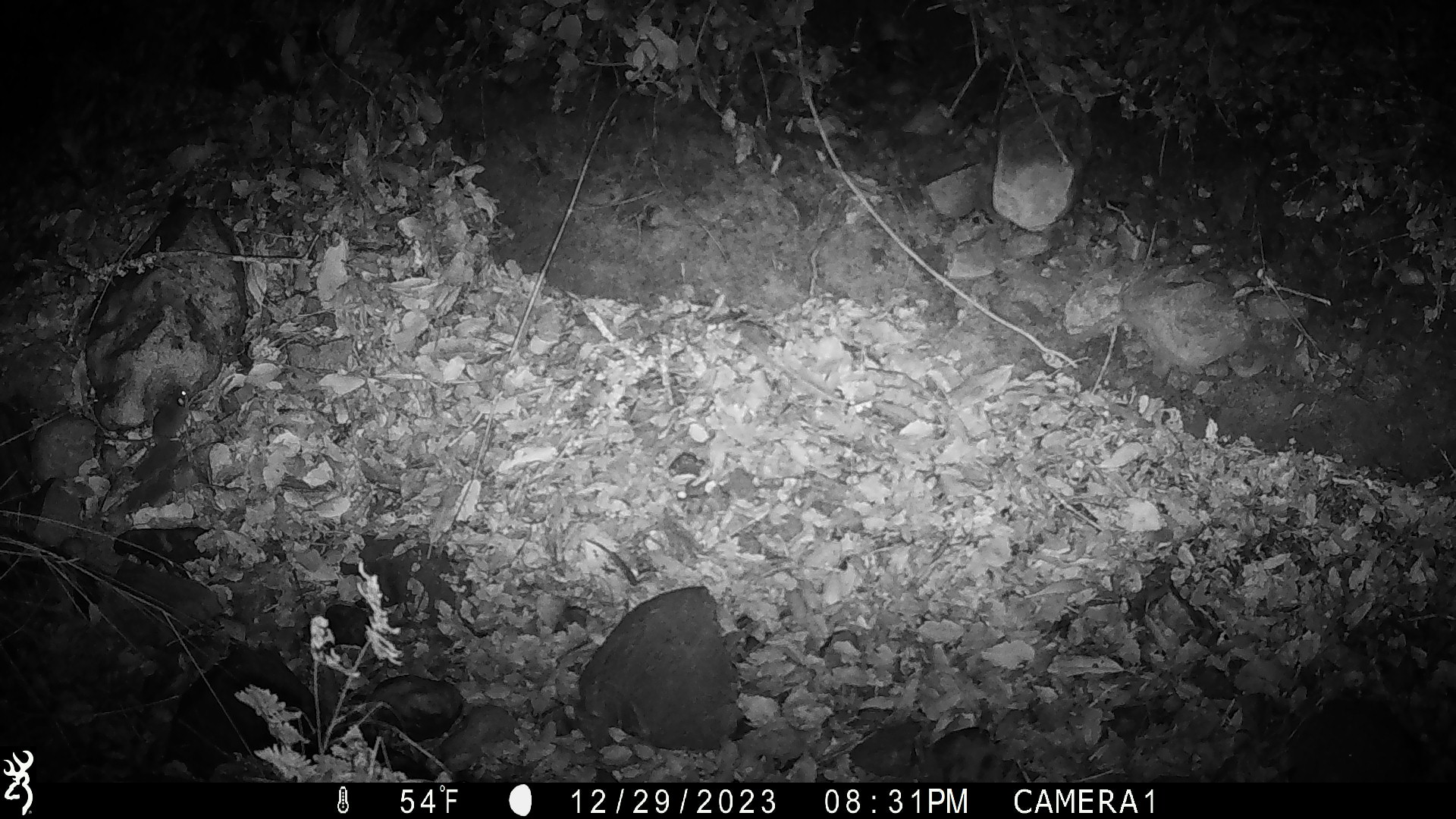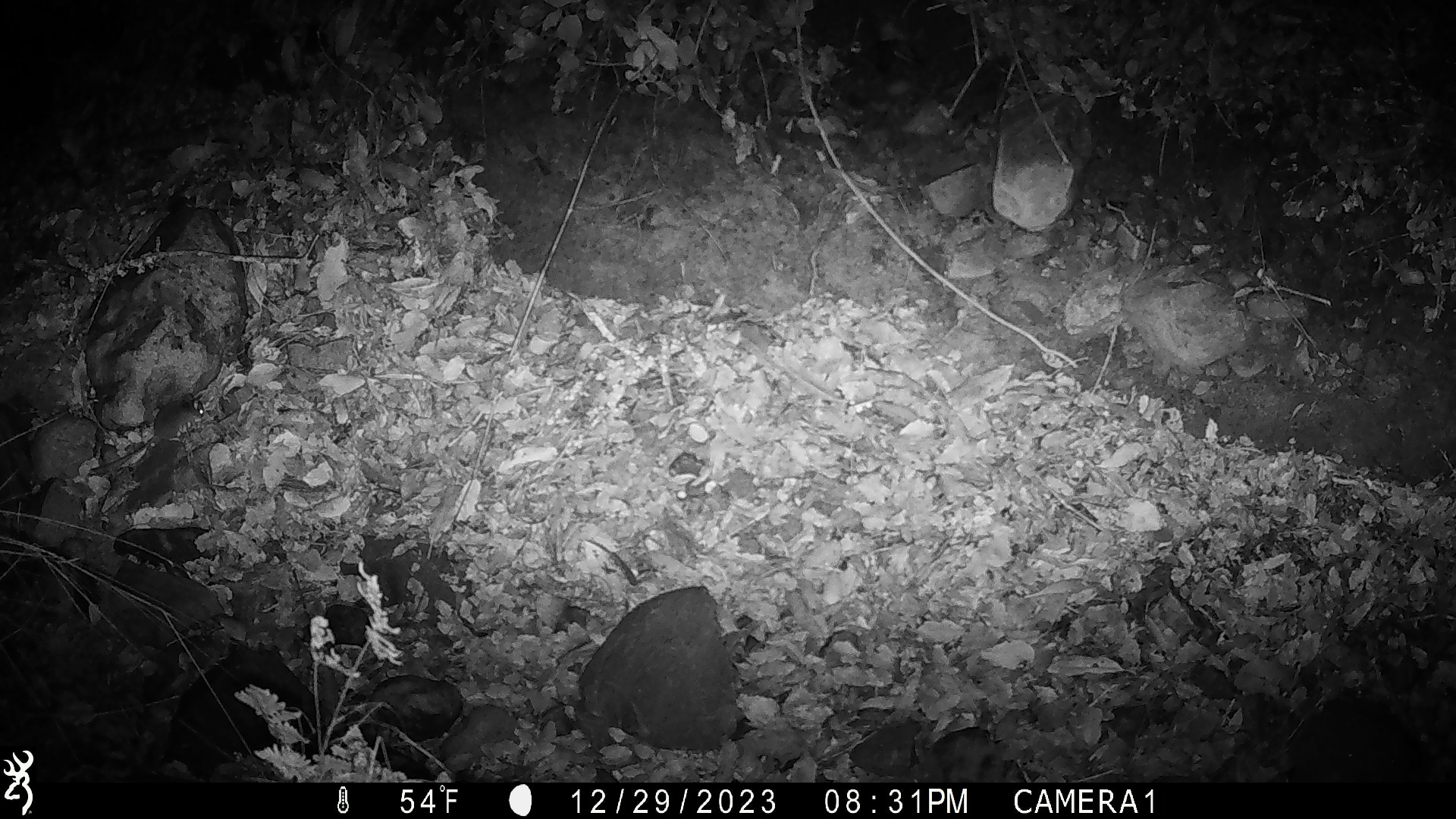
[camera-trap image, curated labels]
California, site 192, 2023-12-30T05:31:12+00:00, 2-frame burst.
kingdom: Animalia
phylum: Chordata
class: Mammalia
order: Rodentia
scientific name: Rodentia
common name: mouse or rat